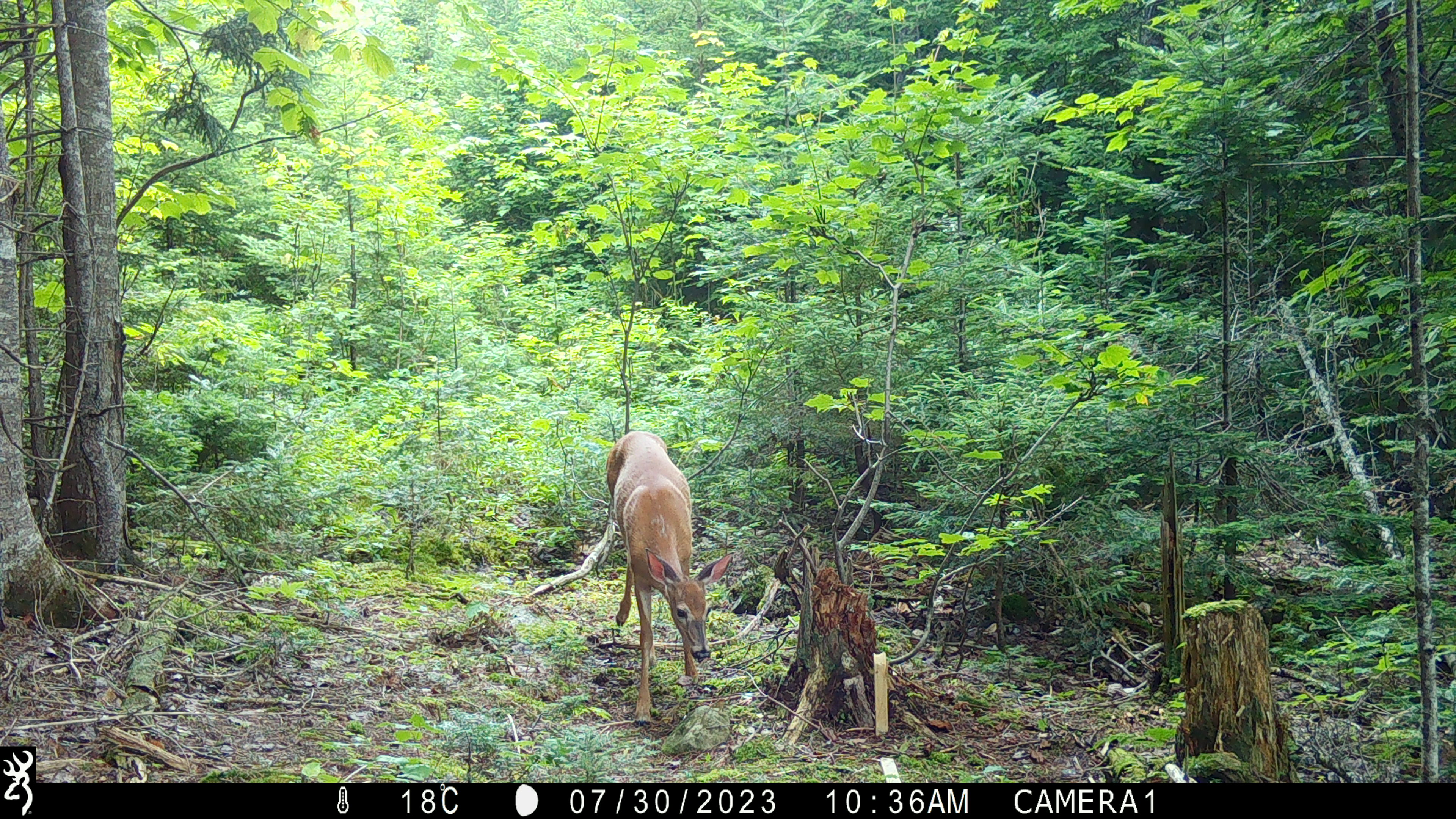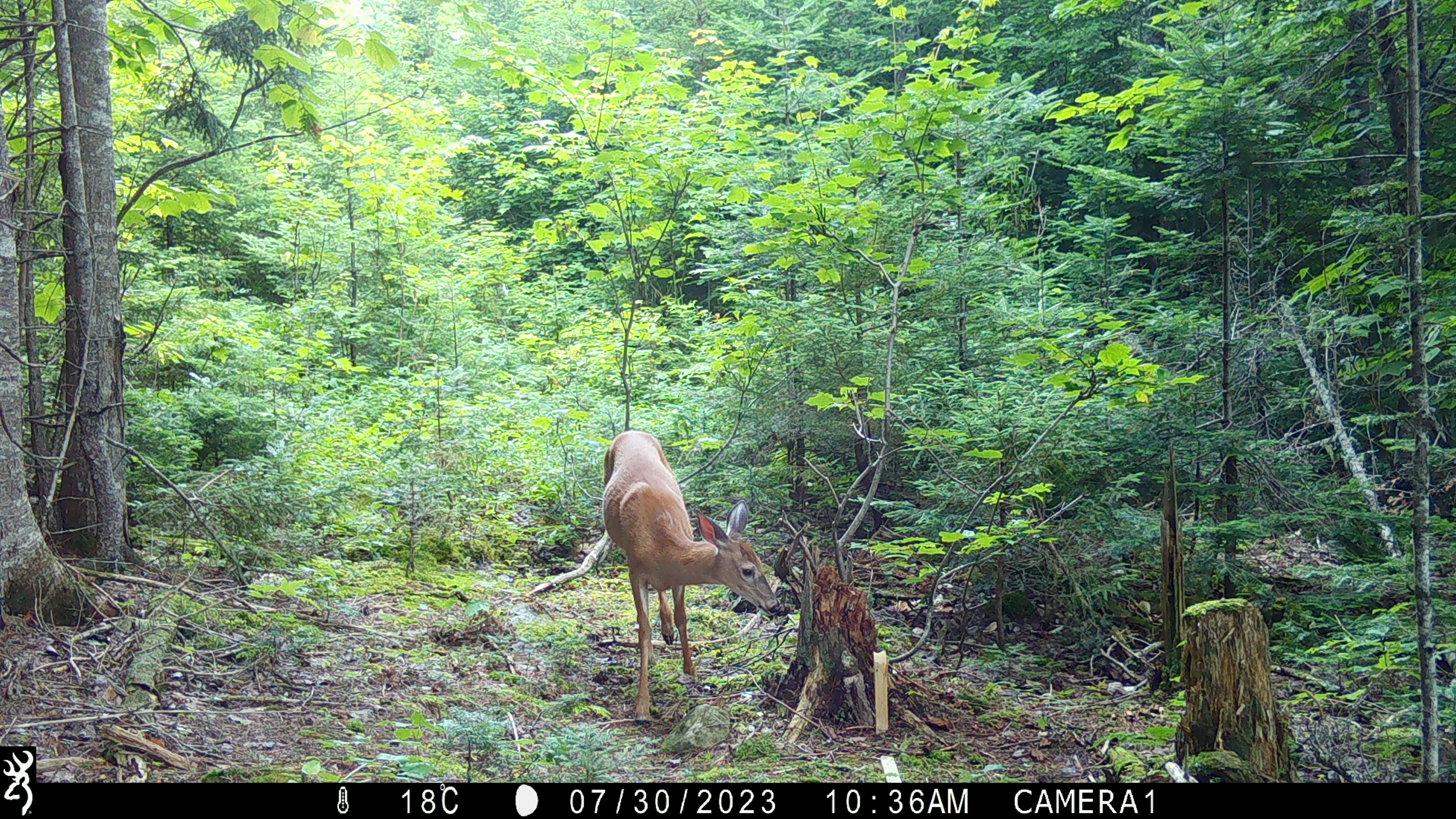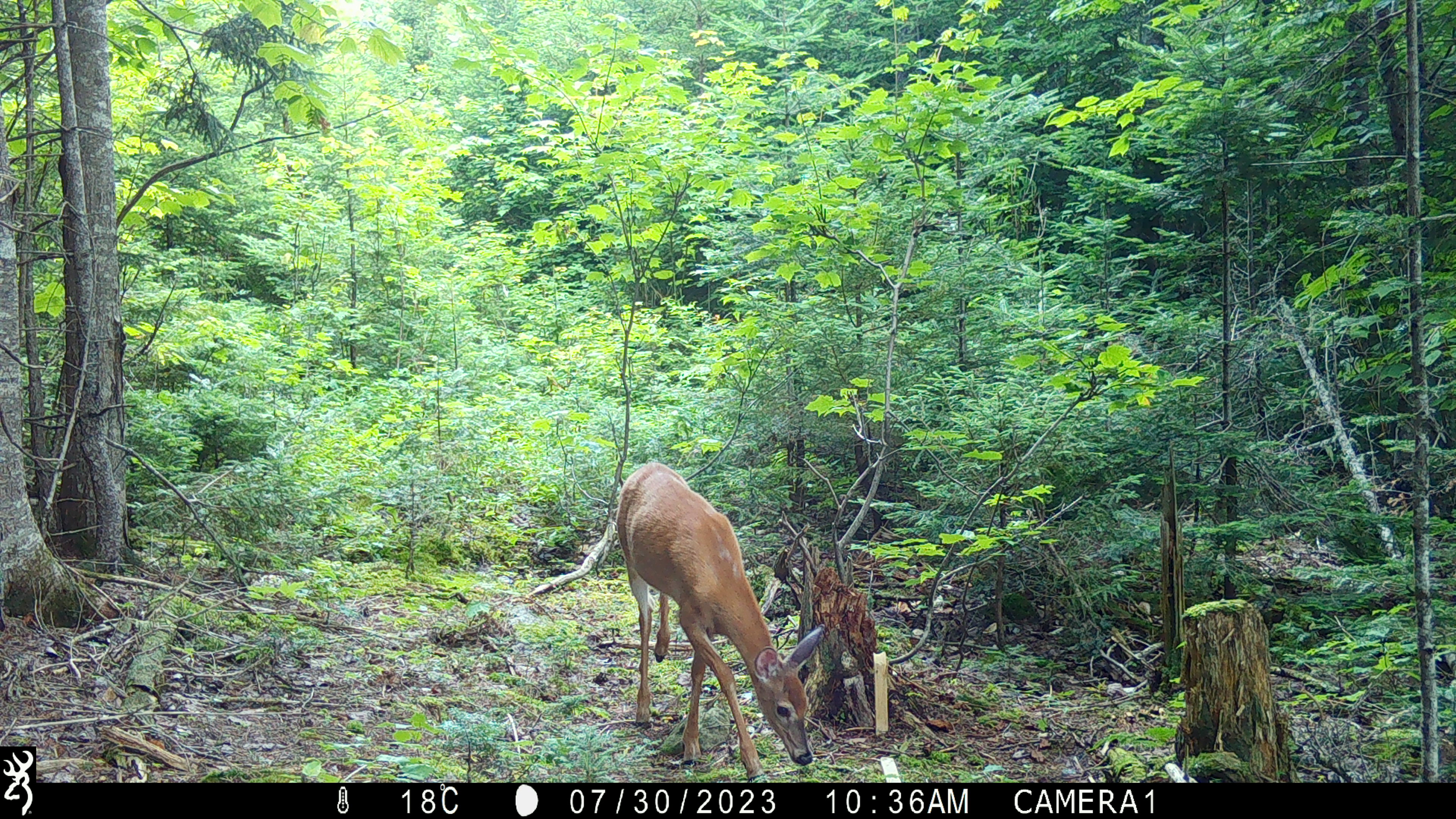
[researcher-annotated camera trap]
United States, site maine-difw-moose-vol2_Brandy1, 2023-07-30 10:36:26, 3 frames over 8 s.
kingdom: Animalia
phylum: Chordata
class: Mammalia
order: Artiodactyla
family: Cervidae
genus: Odocoileus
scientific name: Odocoileus virginianus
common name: white-tailed deer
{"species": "white-tailed deer (Odocoileus virginianus)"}